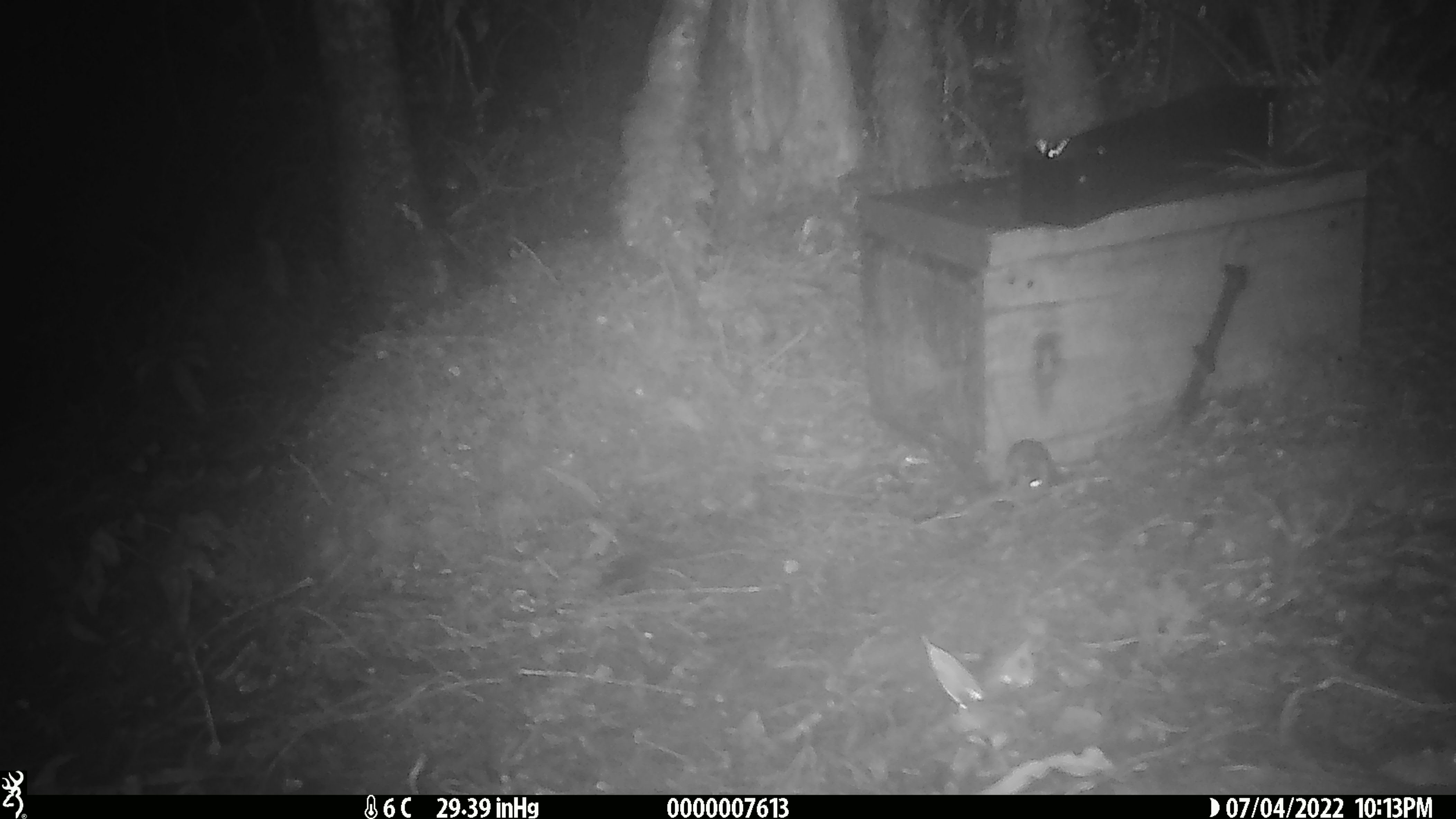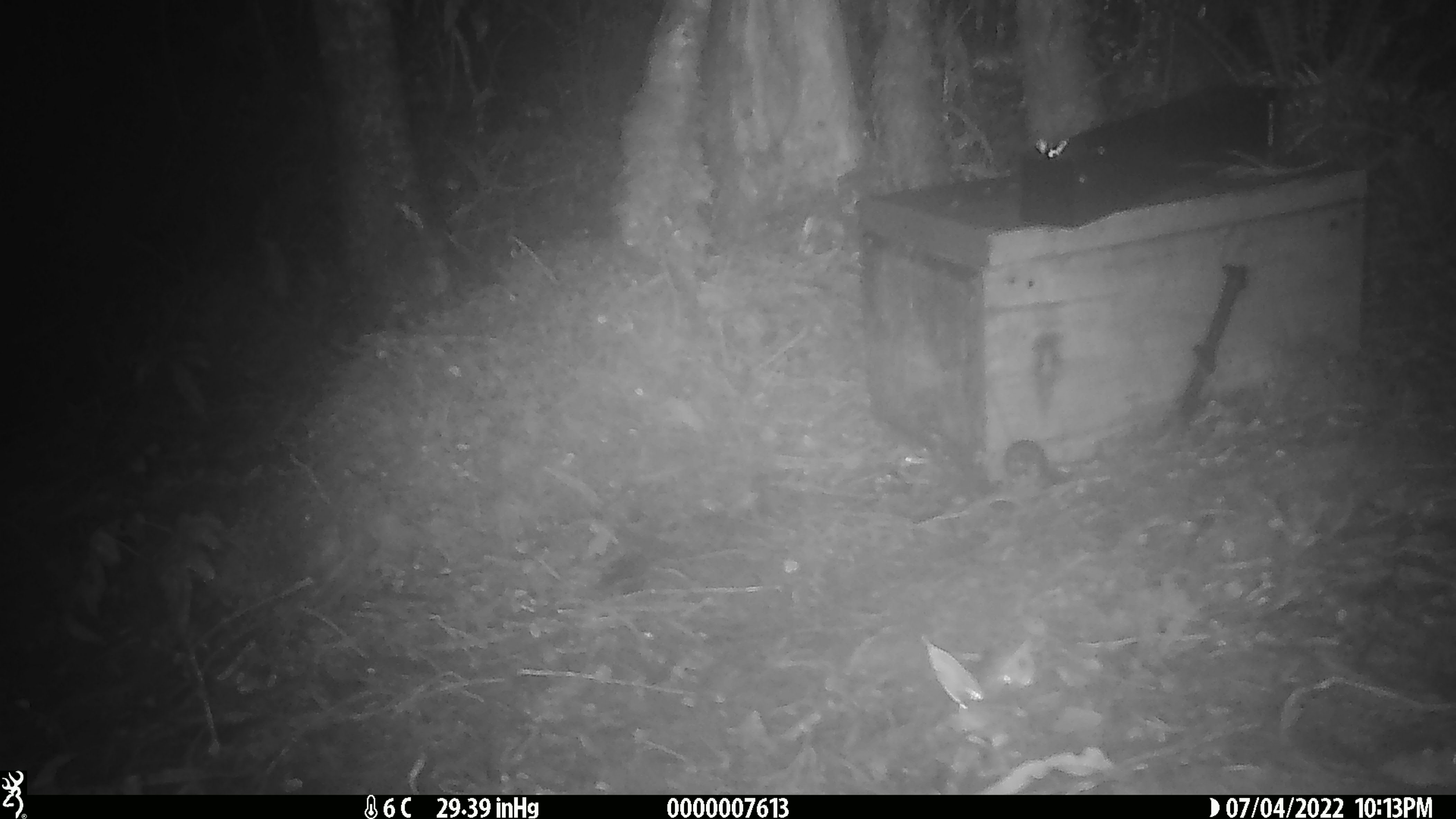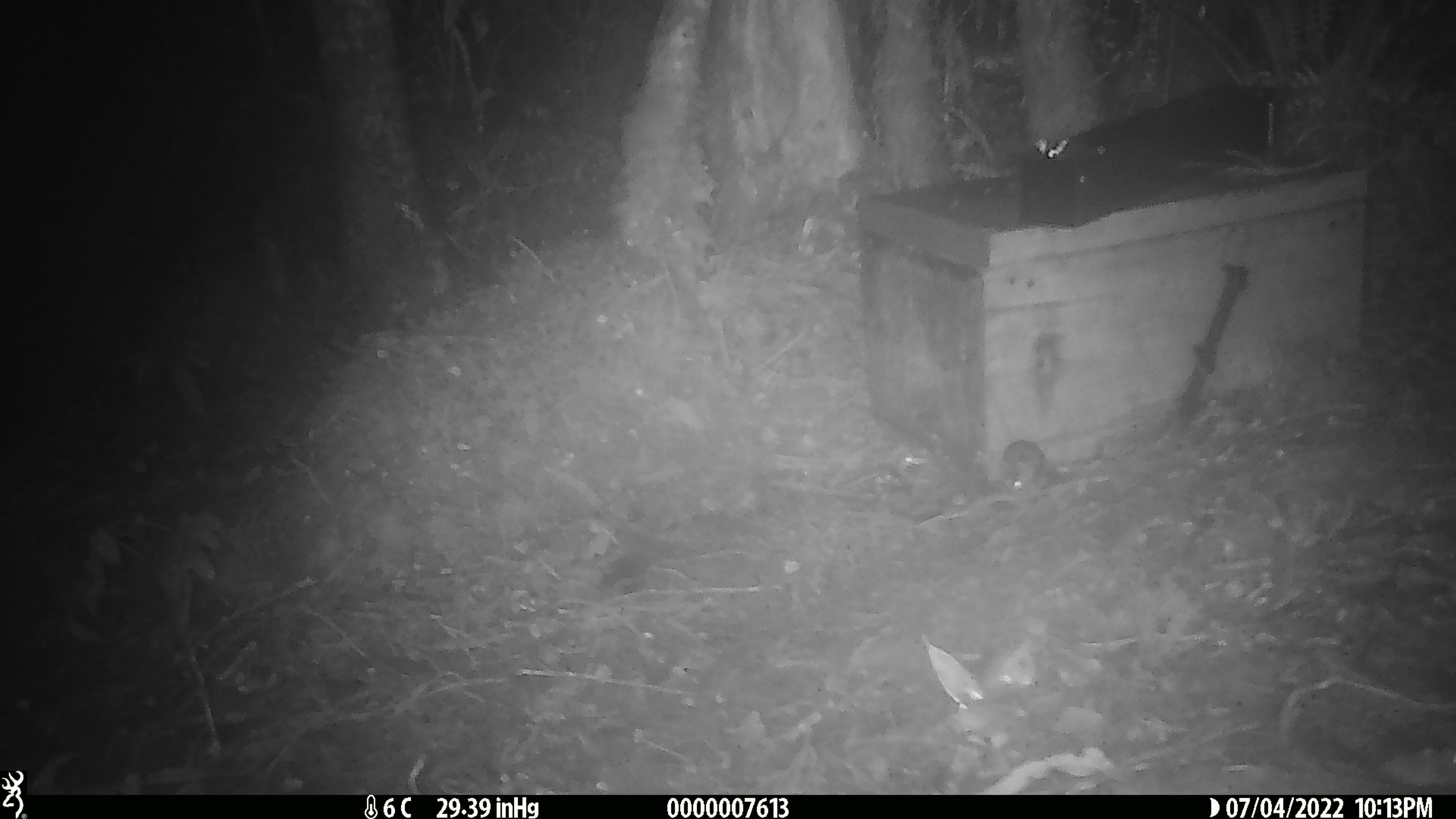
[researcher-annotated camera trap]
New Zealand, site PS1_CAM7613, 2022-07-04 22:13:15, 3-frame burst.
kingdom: Animalia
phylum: Chordata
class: Mammalia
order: Rodentia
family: Muridae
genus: Mus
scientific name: Mus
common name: mouse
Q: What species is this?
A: Mouse (Mus).